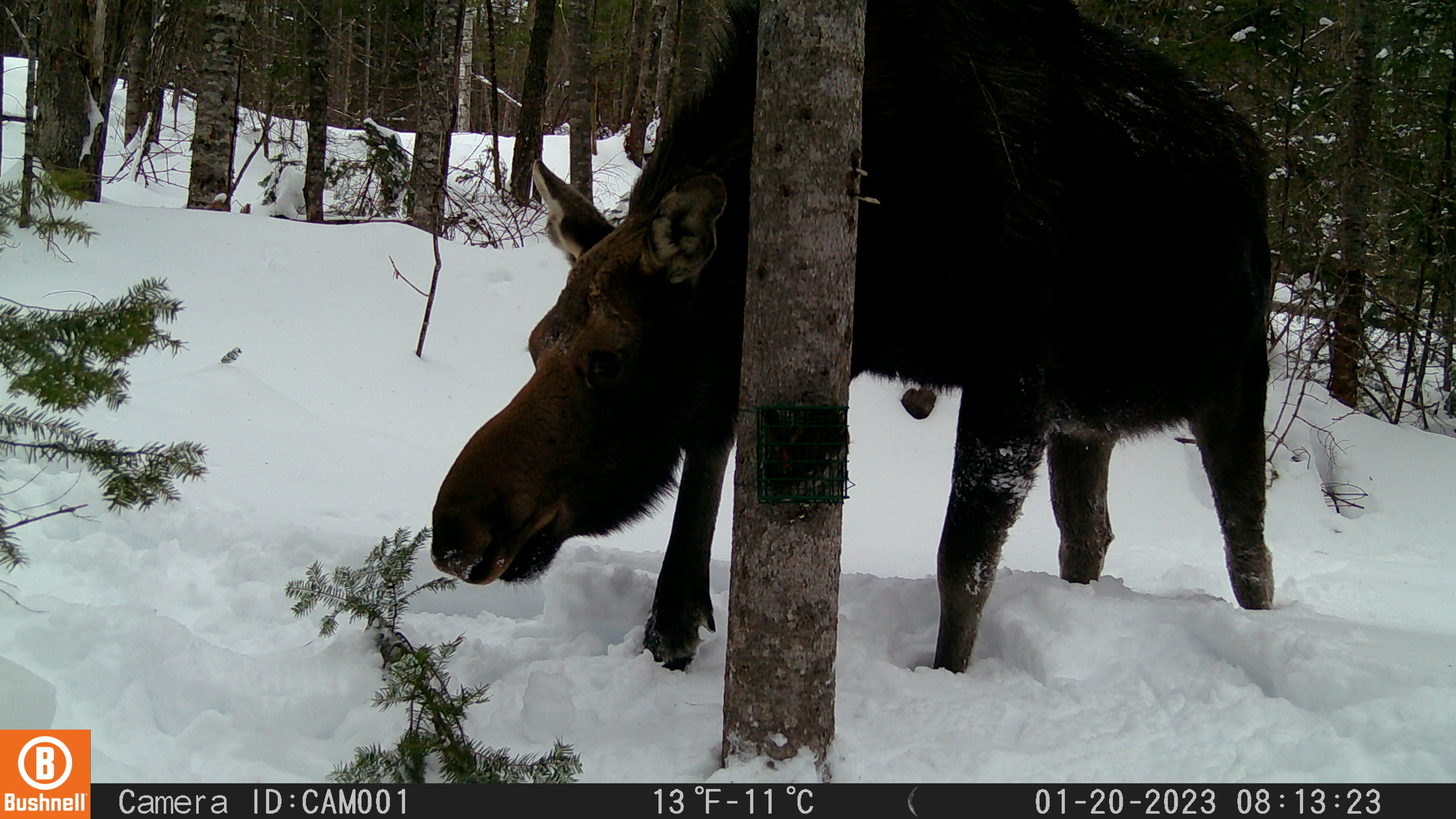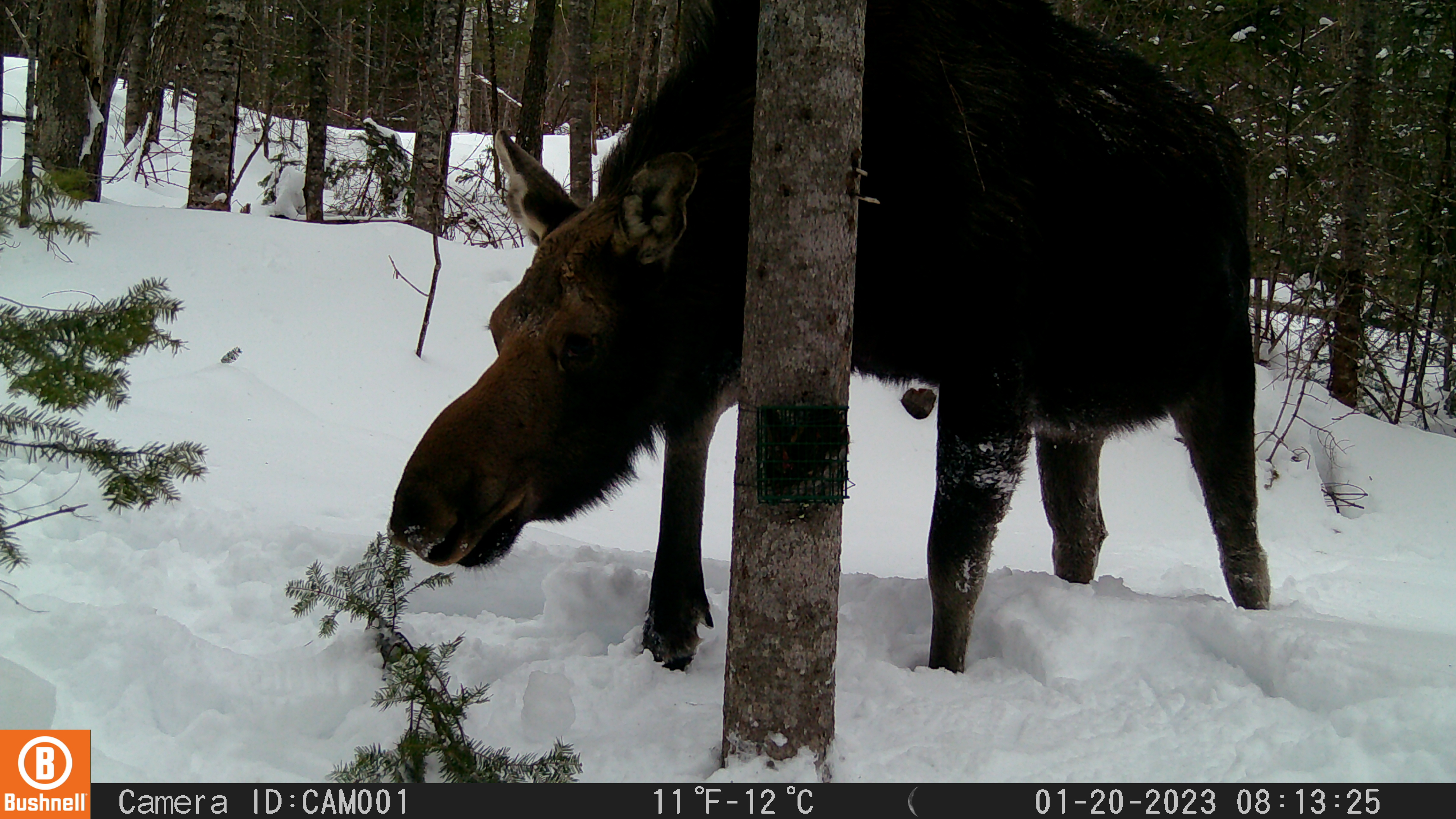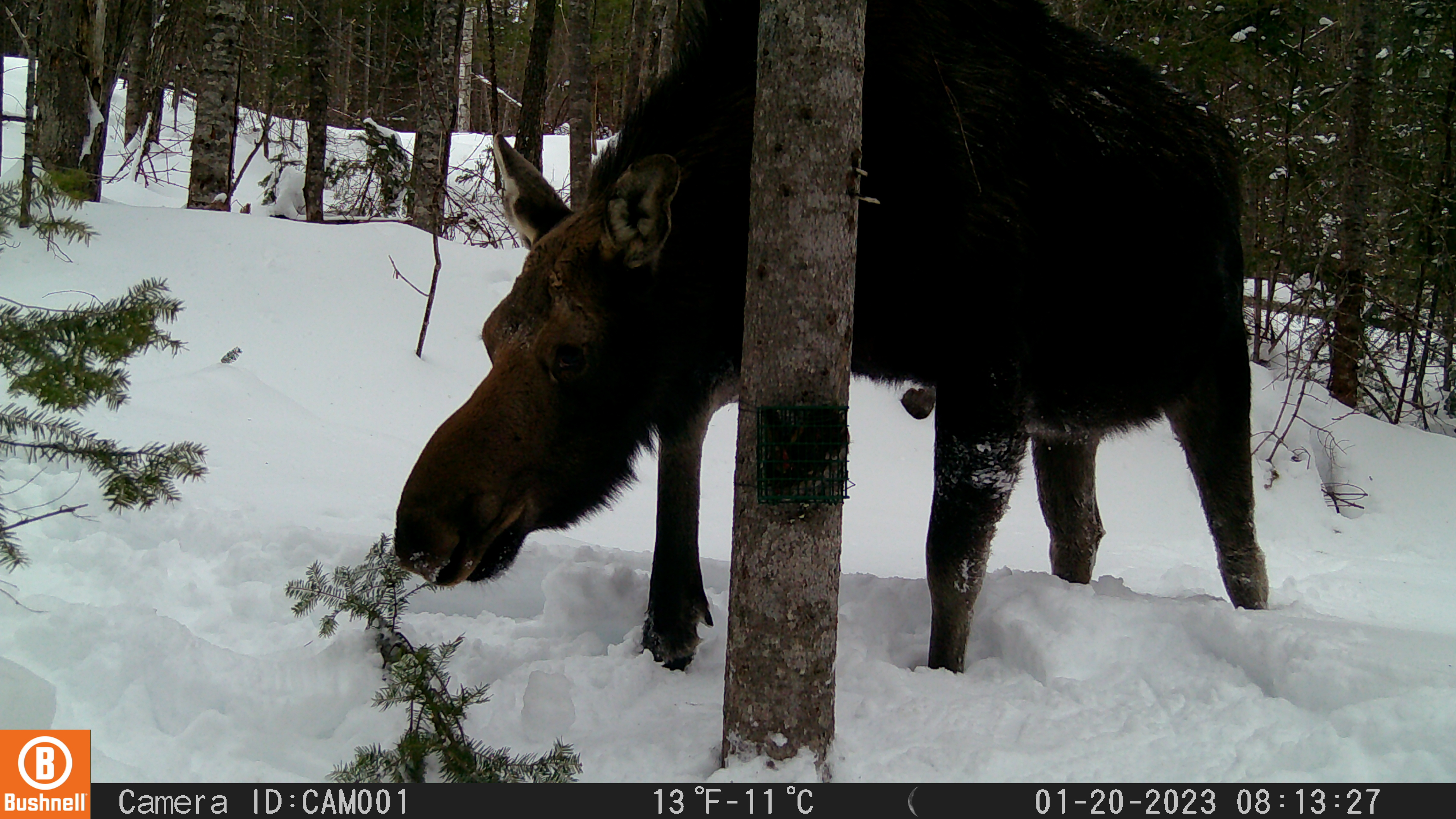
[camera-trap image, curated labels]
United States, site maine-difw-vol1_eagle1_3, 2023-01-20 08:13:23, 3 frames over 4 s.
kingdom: Animalia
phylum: Chordata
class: Mammalia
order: Artiodactyla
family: Cervidae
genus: Alces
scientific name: Alces alces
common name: moose